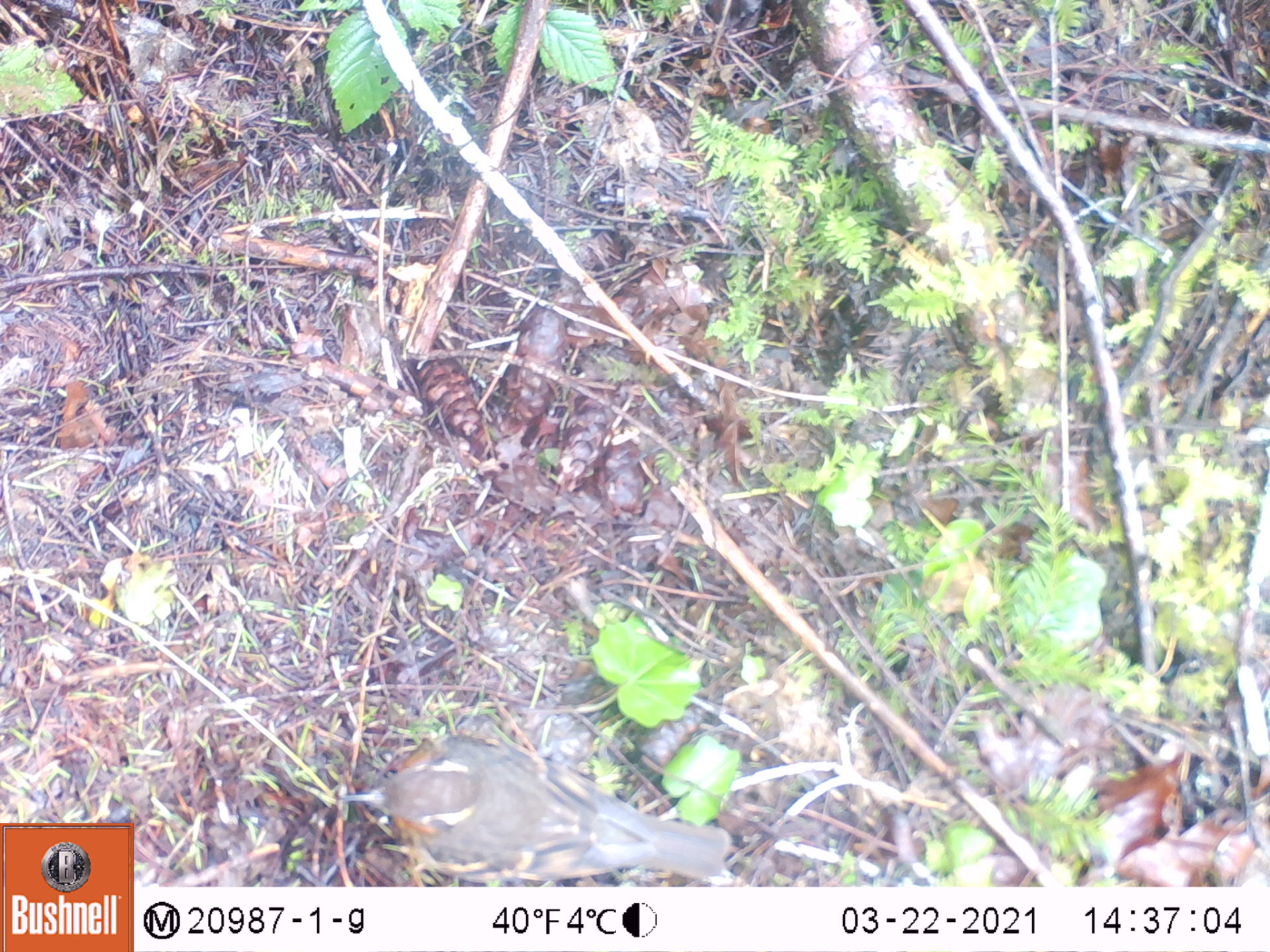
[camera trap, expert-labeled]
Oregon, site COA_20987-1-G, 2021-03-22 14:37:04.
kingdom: Animalia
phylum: Chordata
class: Aves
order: Passeriformes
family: Turdidae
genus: Ixoreus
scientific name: Ixoreus naevius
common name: varied thrush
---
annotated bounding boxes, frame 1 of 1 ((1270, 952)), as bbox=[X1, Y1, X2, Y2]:
varied thrush: bbox=[339, 720, 731, 885]